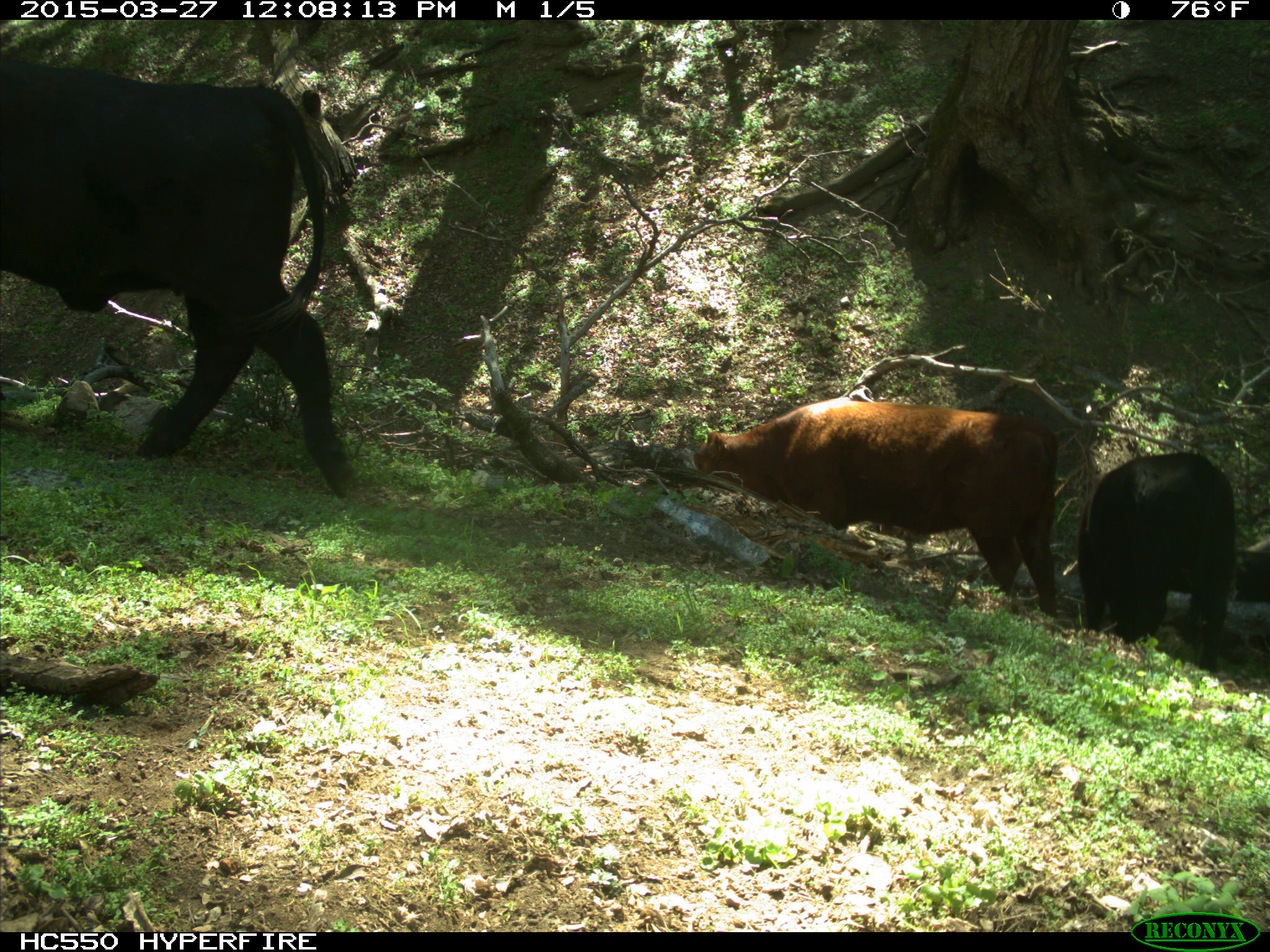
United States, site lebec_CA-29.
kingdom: Animalia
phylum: Chordata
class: Mammalia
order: Artiodactyla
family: Bovidae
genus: Bos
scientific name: Bos taurus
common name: domestic cow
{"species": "Bos taurus (domestic cow)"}